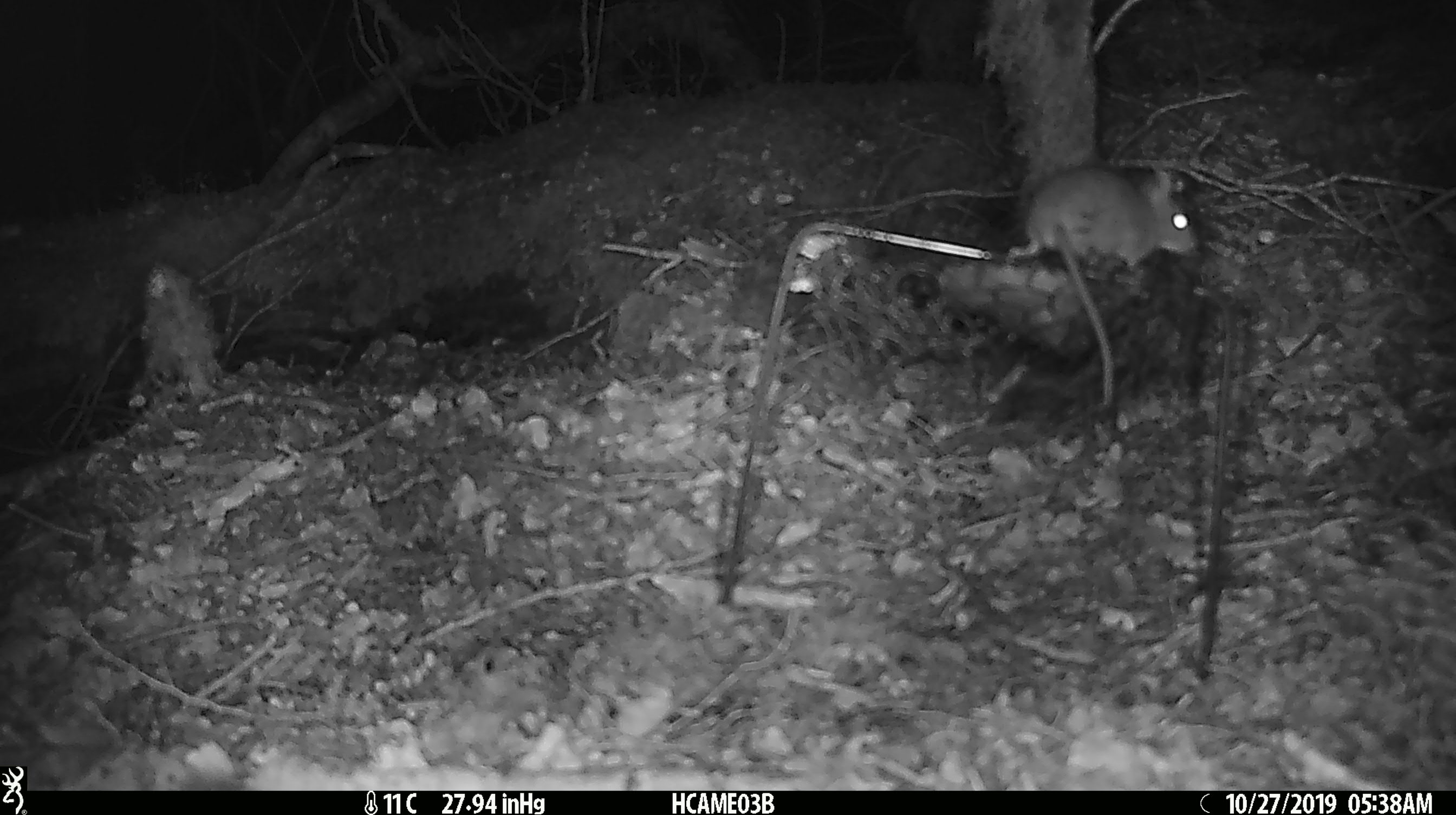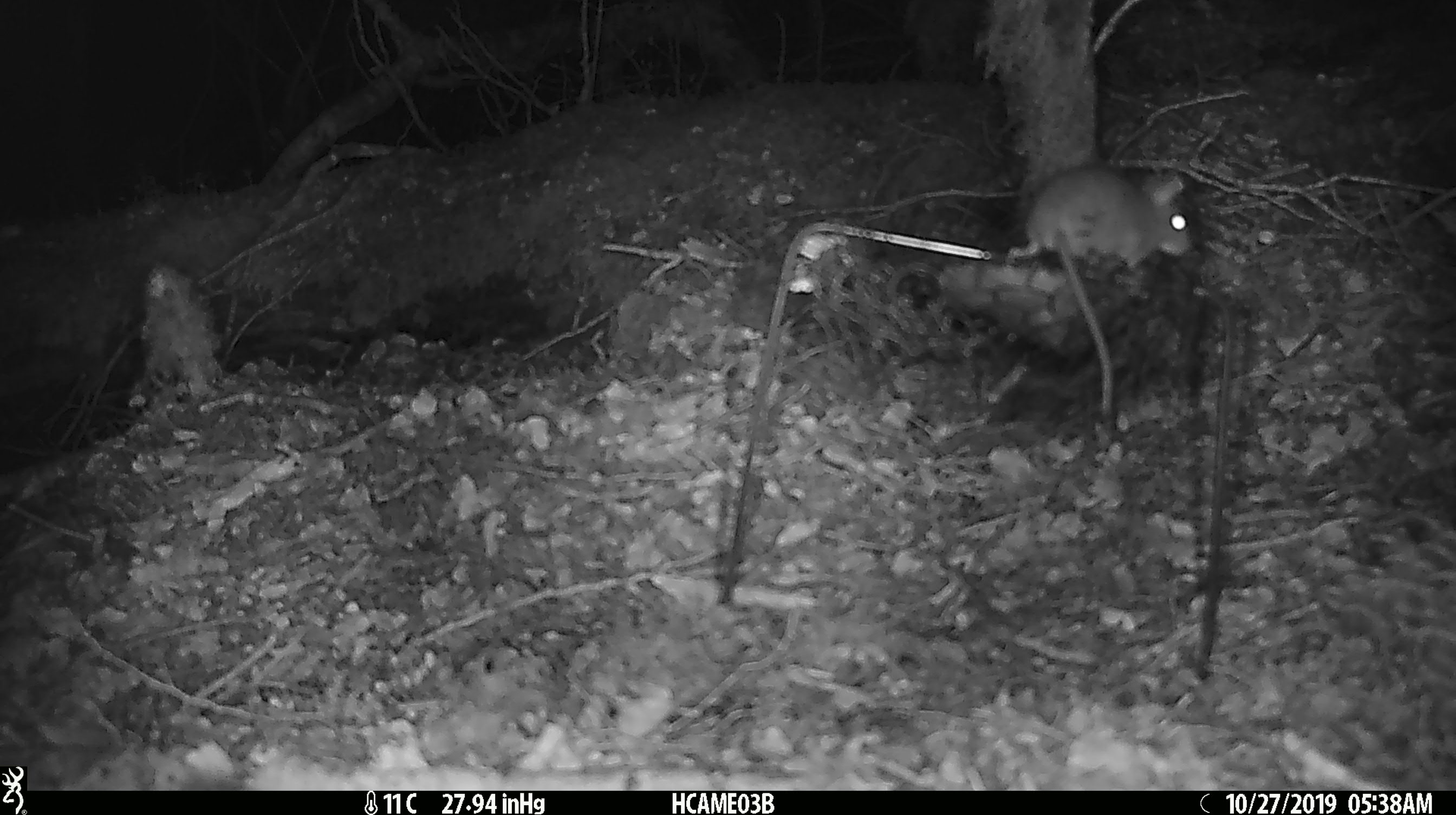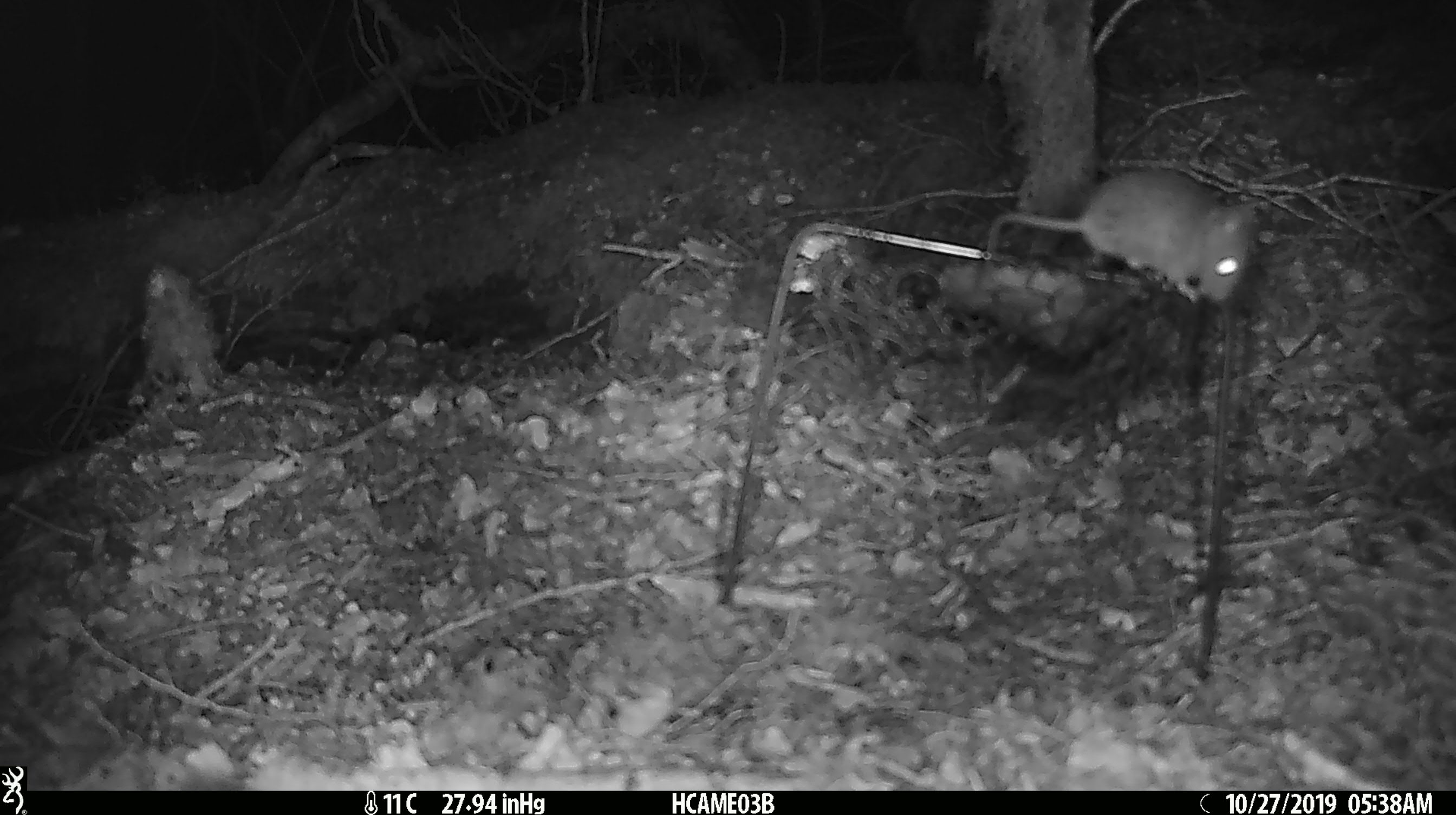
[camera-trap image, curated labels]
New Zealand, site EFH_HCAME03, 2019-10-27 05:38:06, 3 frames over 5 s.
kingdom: Animalia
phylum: Chordata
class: Mammalia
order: Rodentia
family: Muridae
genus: Mus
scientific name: Mus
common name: mouse